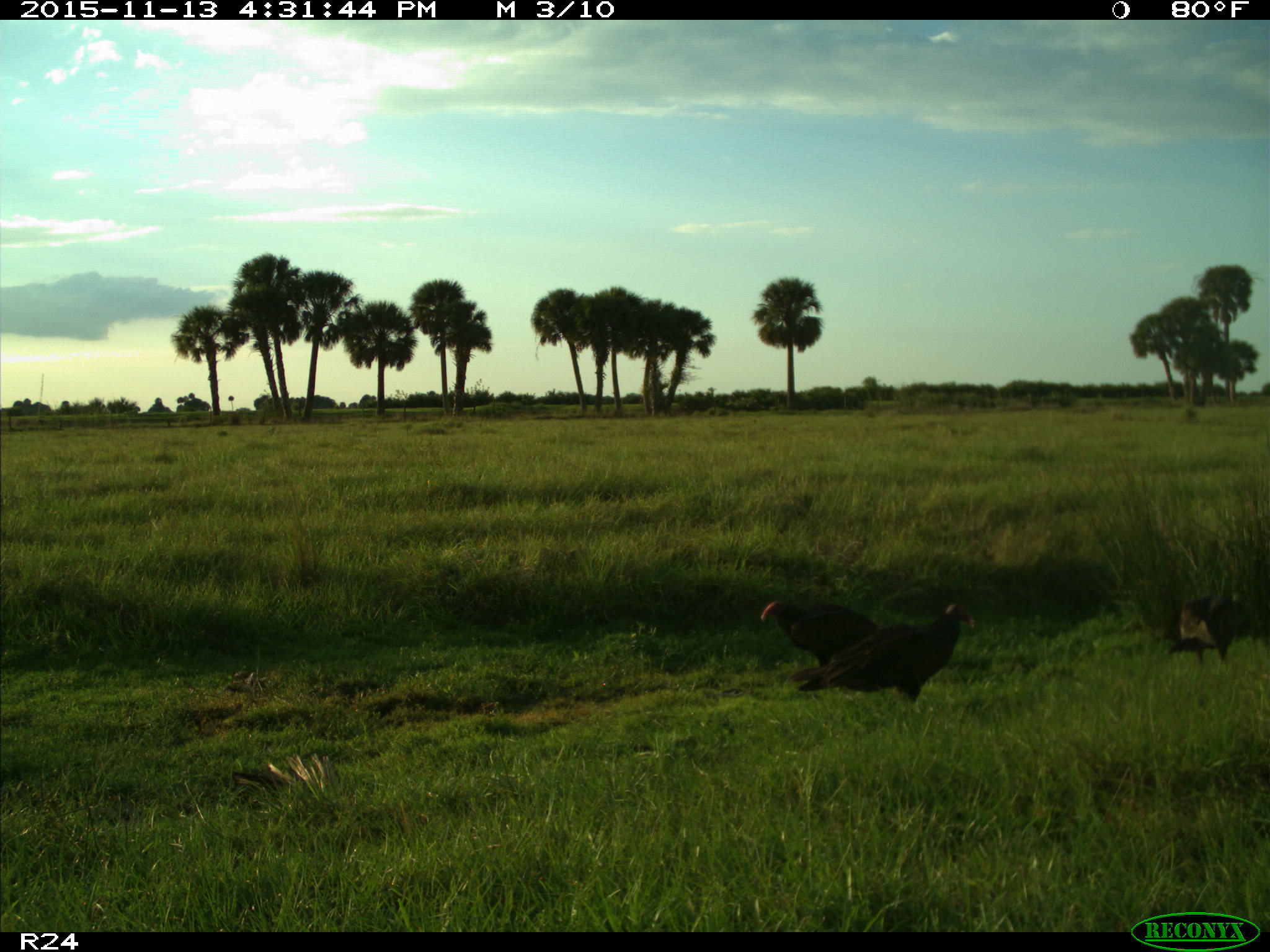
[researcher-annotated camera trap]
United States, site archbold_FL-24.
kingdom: Animalia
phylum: Chordata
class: Aves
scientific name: Aves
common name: birds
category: unidentified bird